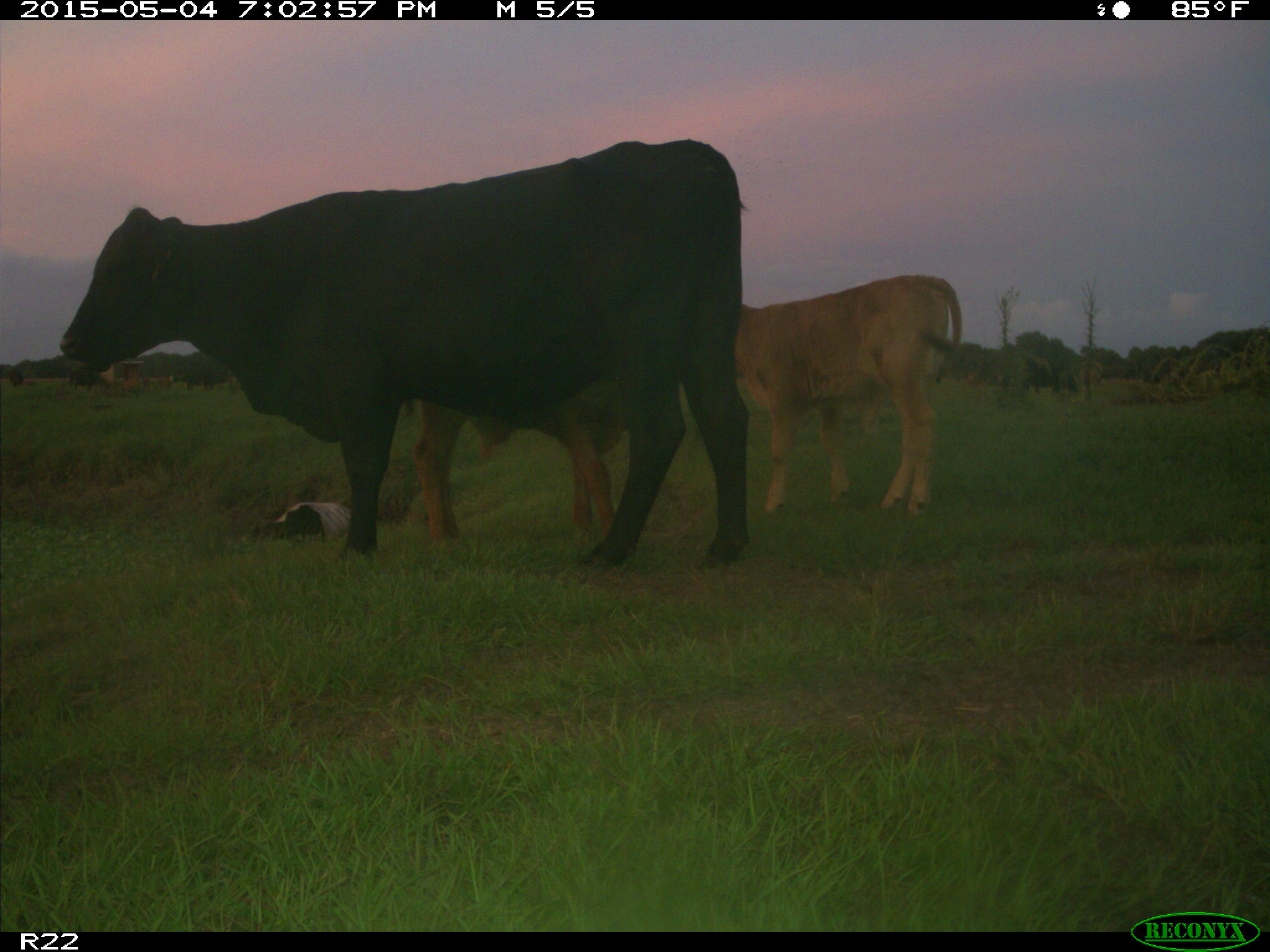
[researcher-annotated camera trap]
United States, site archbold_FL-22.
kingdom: Animalia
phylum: Chordata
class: Mammalia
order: Artiodactyla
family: Bovidae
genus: Bos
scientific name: Bos taurus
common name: domestic cow